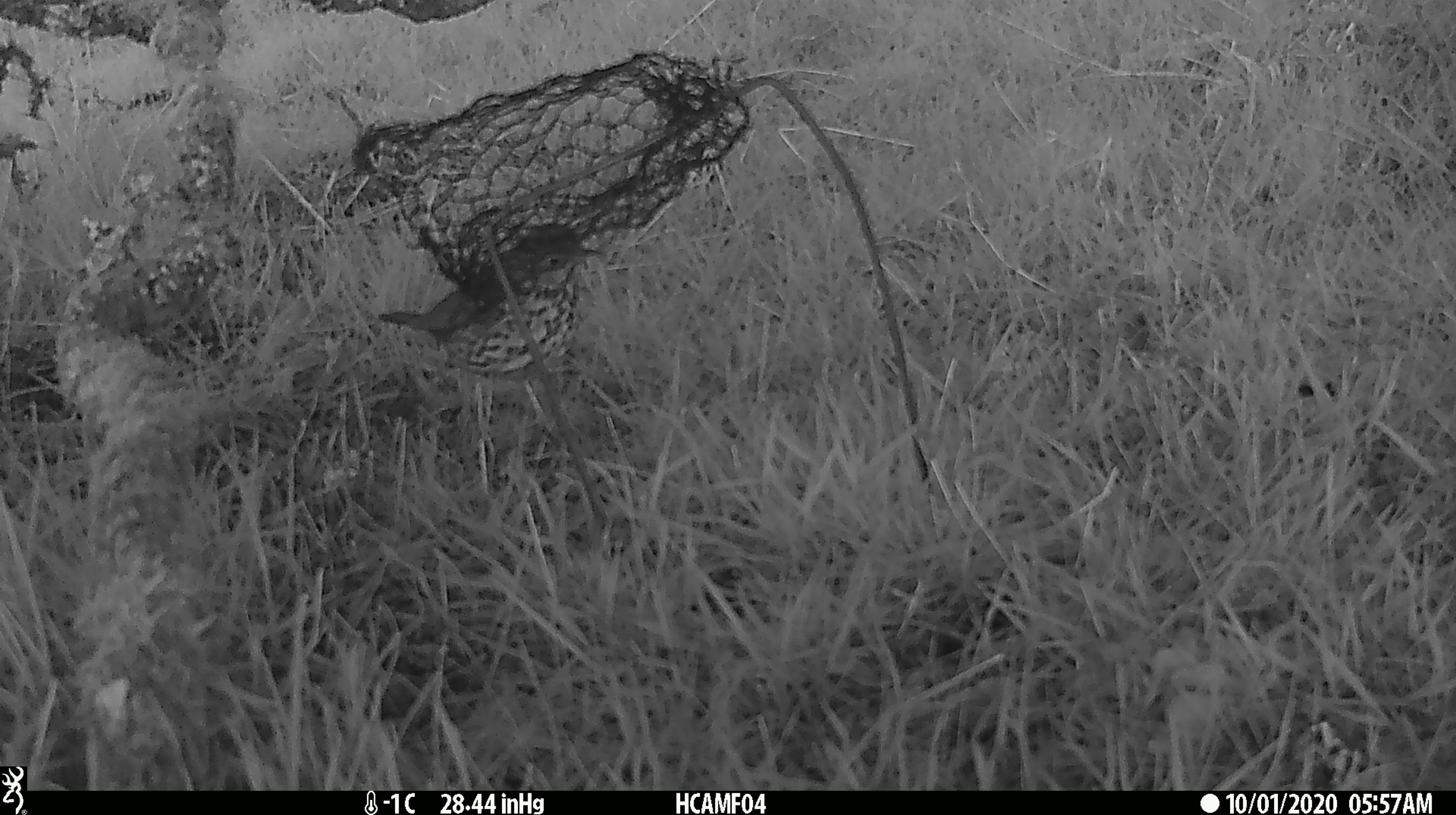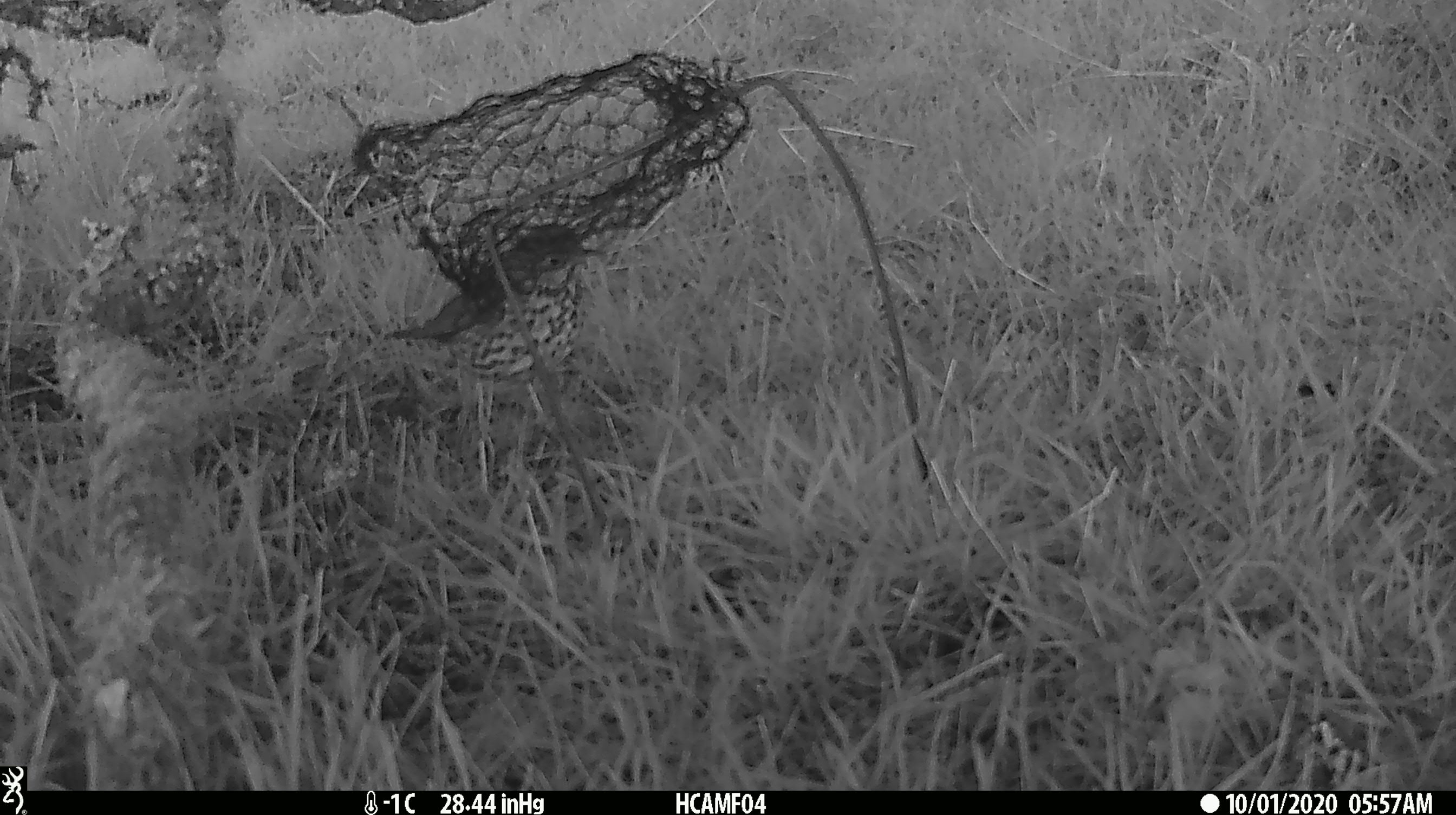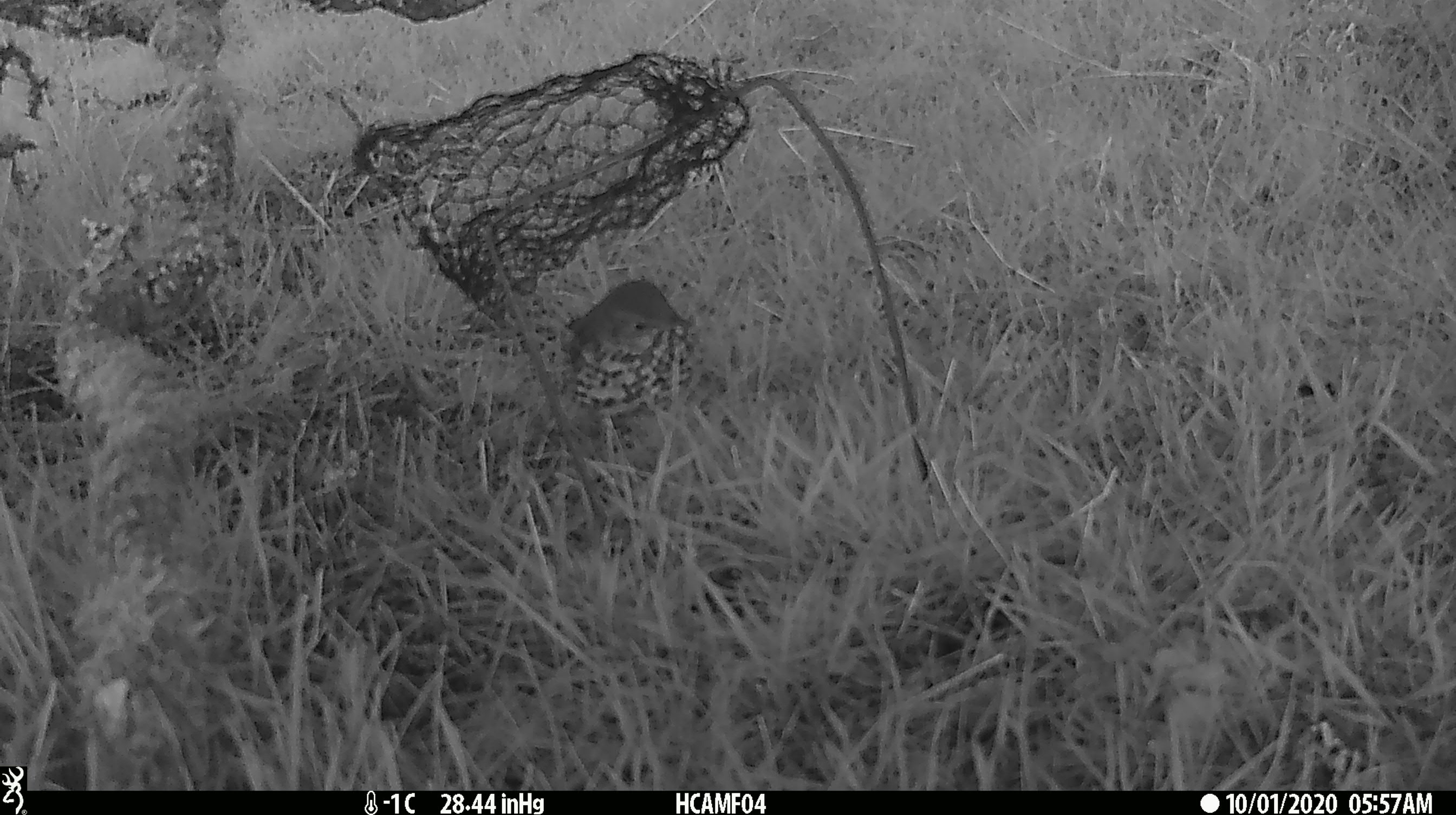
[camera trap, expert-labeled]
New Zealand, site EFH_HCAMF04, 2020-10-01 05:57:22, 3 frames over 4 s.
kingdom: Animalia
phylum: Chordata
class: Aves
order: Passeriformes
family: Turdidae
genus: Turdus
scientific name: Turdus philomelos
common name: song thrush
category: thrush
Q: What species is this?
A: Thrush (song thrush) (Turdus philomelos).